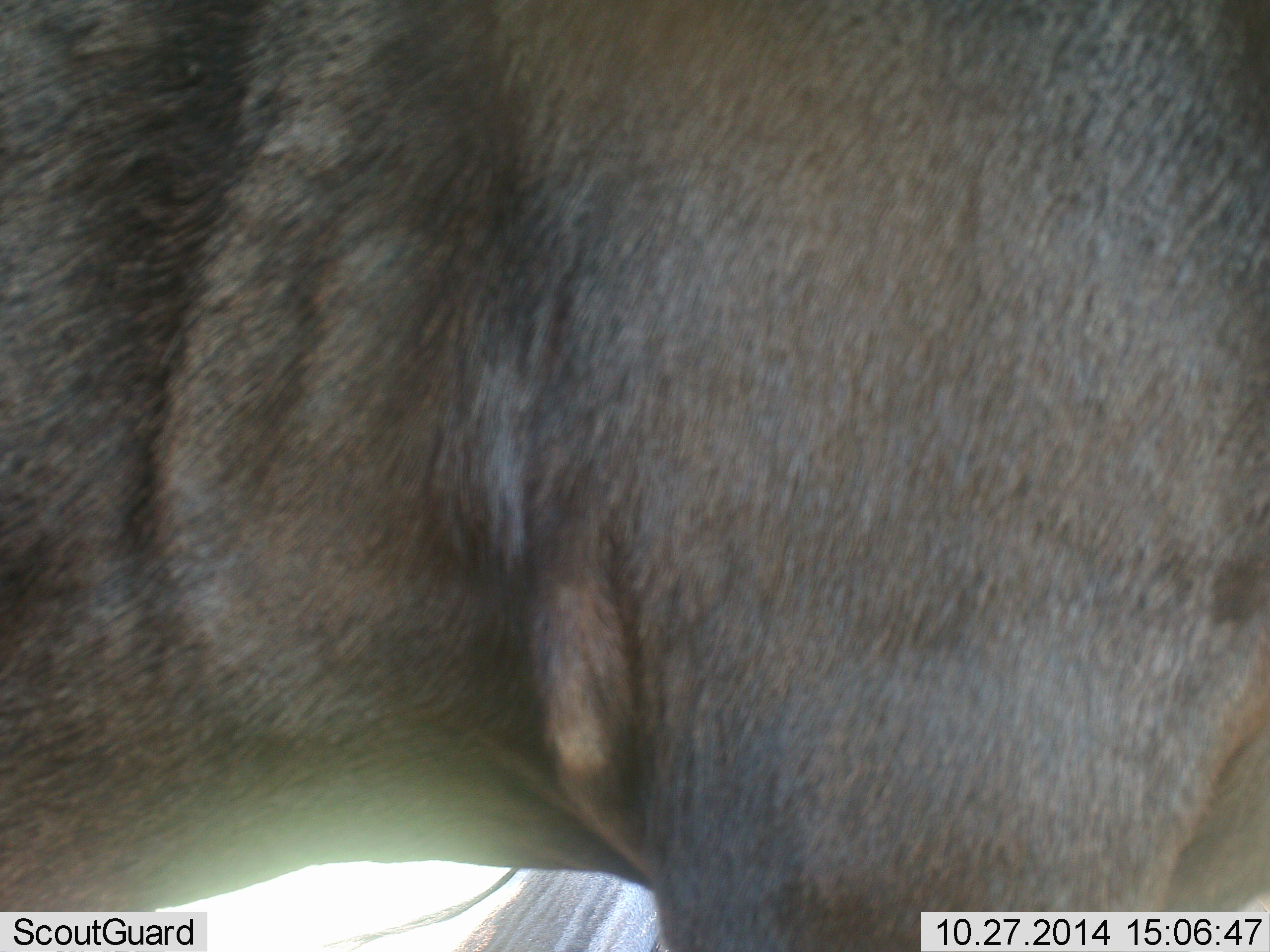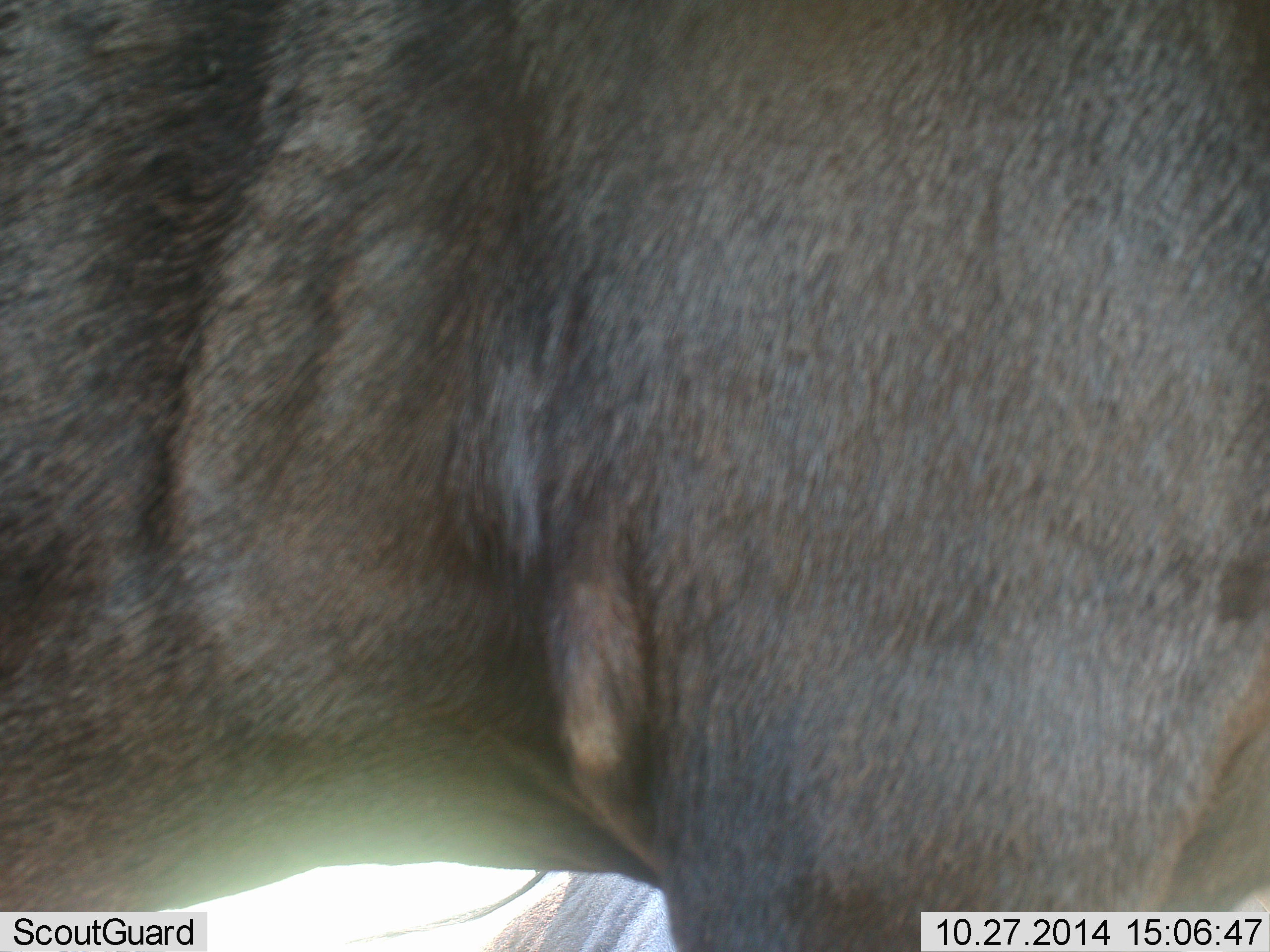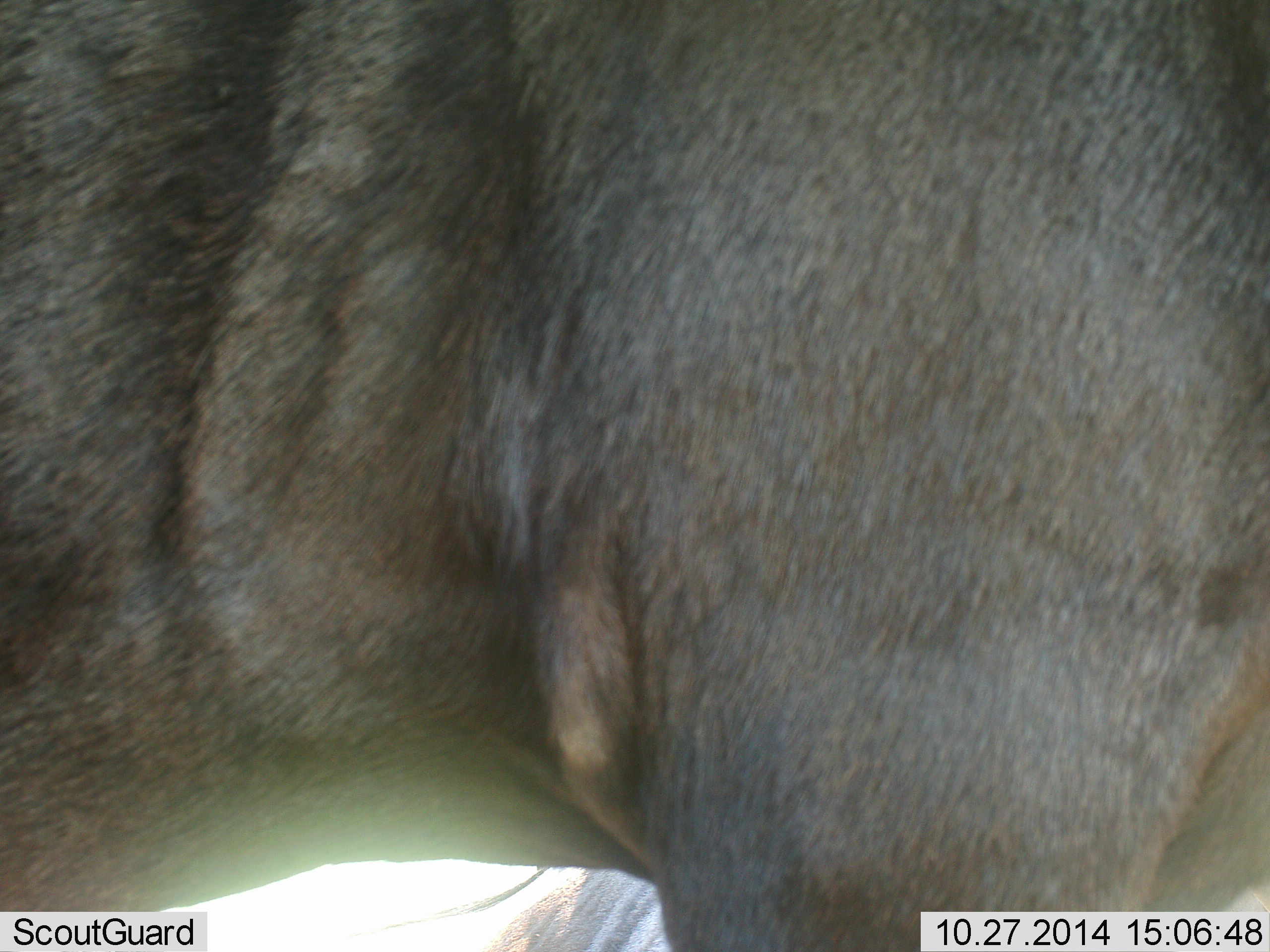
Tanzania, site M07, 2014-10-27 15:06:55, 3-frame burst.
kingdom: Animalia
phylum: Chordata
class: Mammalia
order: Artiodactyla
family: Bovidae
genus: Connochaetes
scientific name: Connochaetes taurinus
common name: blue wildebeest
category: wildebeest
Wildebeest (blue wildebeest) (Connochaetes taurinus), count 1. Behavior (volunteer vote fractions): standing 100%, resting 10%, moving 0%, interacting 0%. Young present (vote fraction): 0%. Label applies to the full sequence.